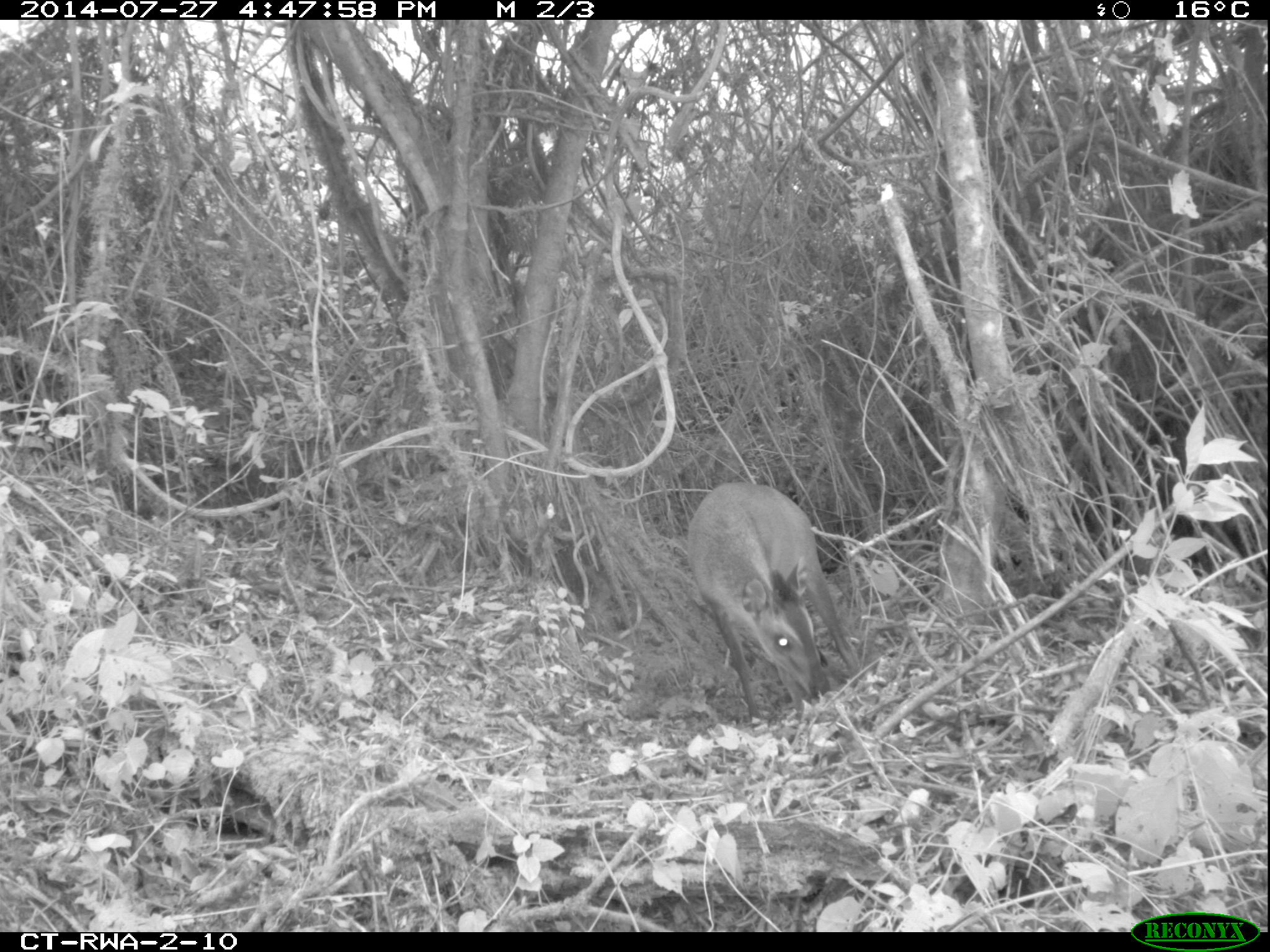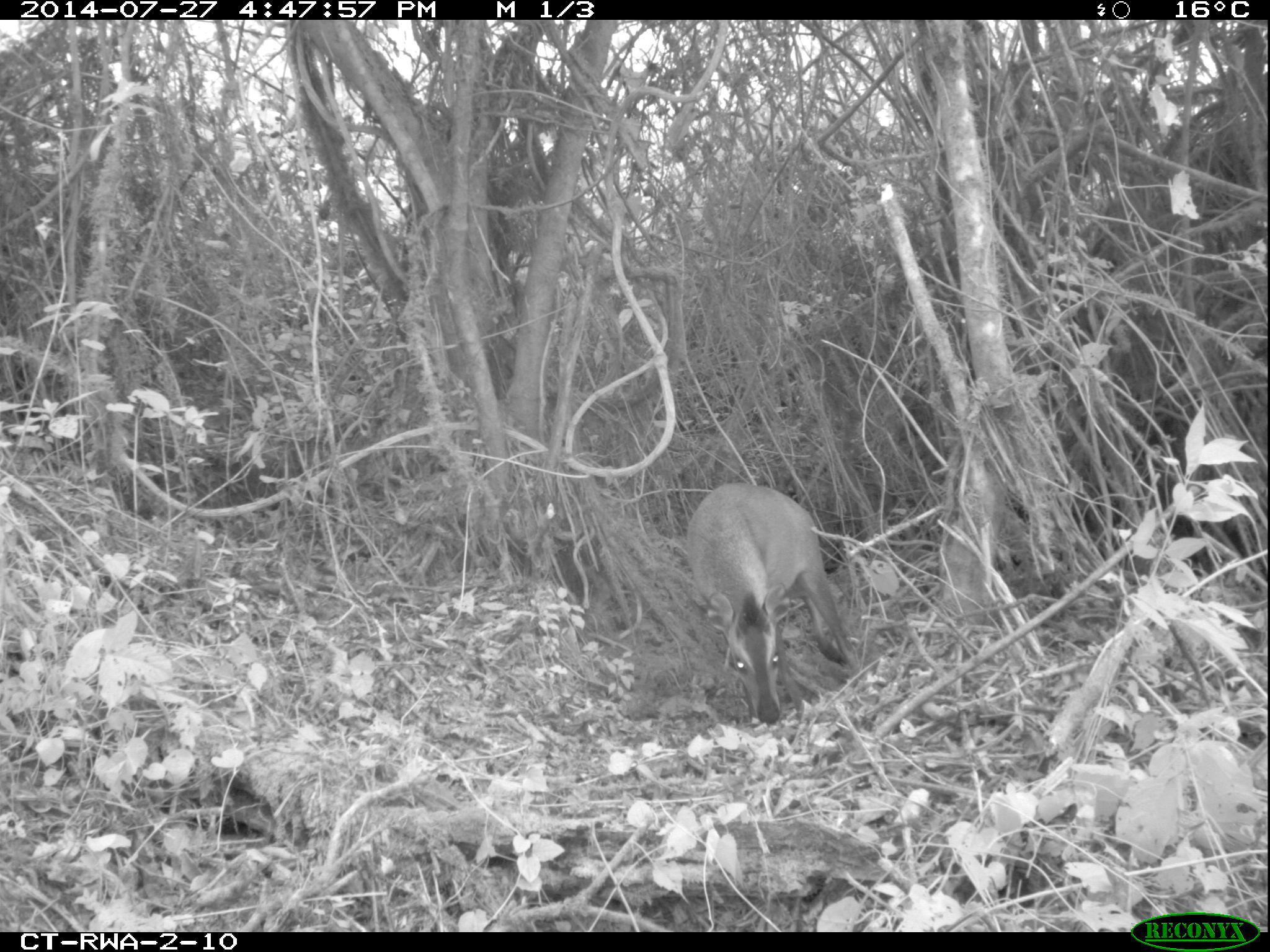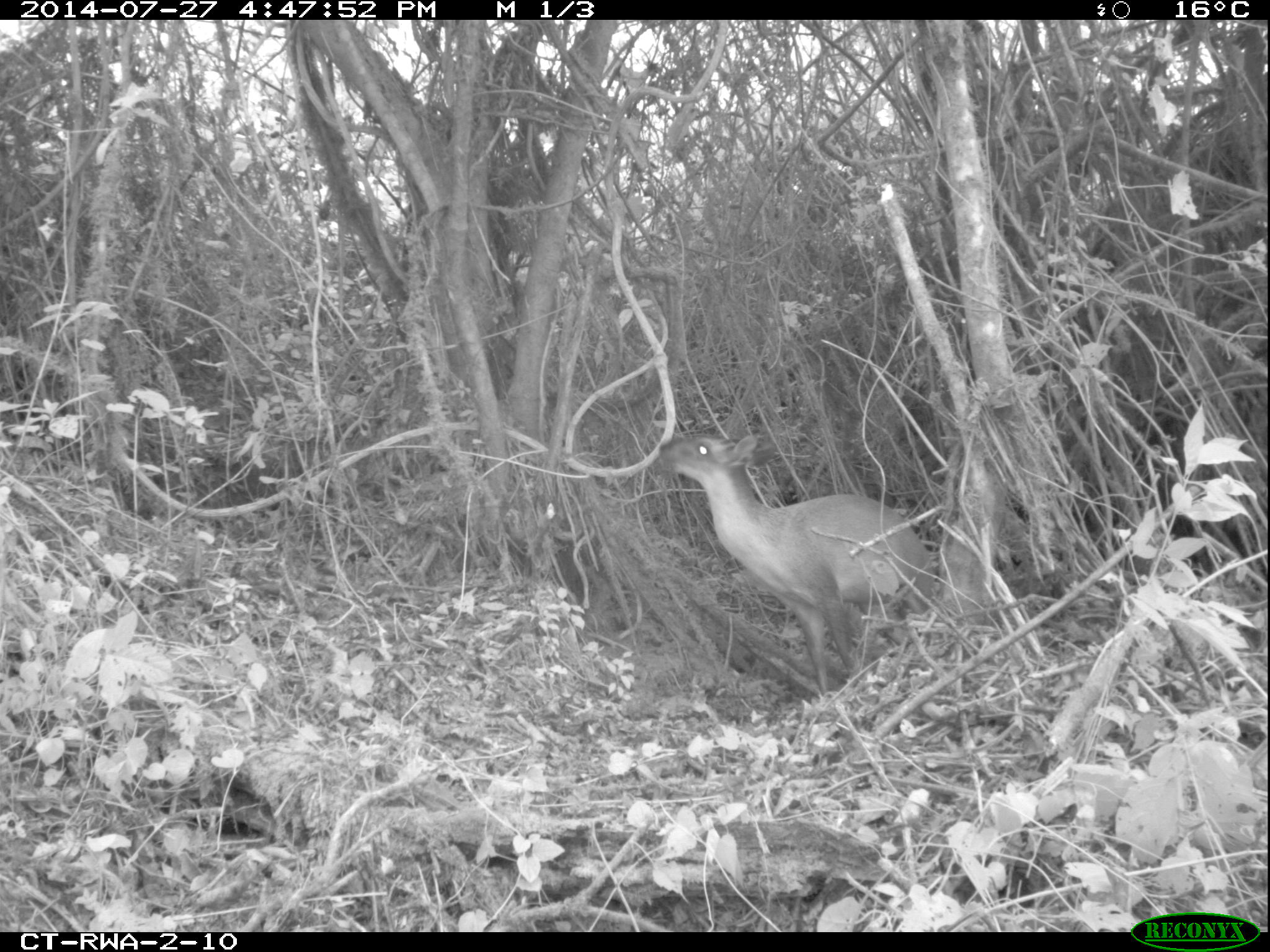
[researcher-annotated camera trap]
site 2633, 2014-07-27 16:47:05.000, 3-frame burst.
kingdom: Animalia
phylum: Chordata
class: Mammalia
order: Artiodactyla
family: Bovidae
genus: Cephalophus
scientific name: Cephalophus nigrifrons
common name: black-fronted duiker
Cephalophus nigrifrons (black-fronted duiker), count 1.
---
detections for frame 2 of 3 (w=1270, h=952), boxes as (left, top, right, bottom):
cephalophus nigrifrons: (684, 481, 860, 726)